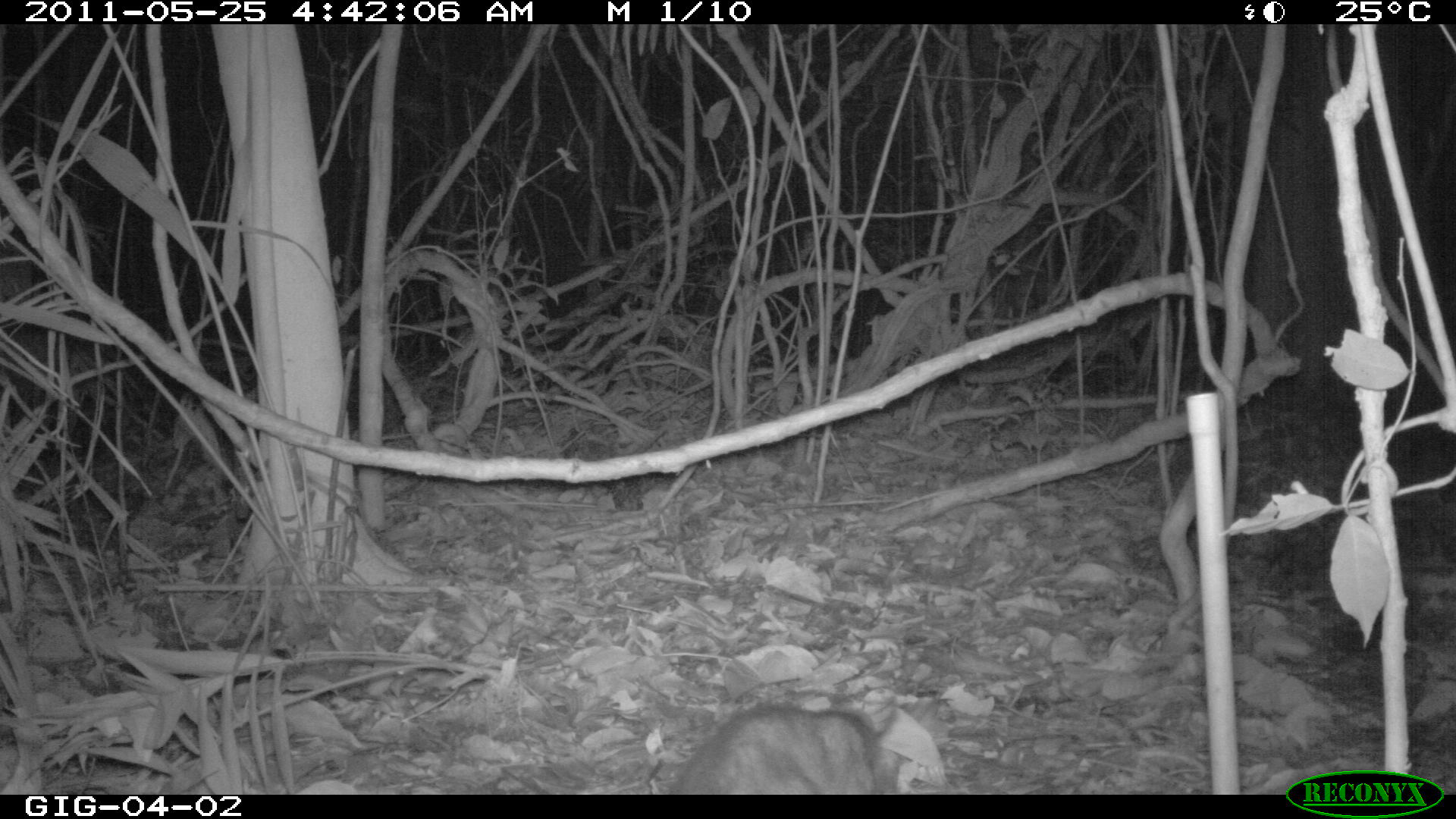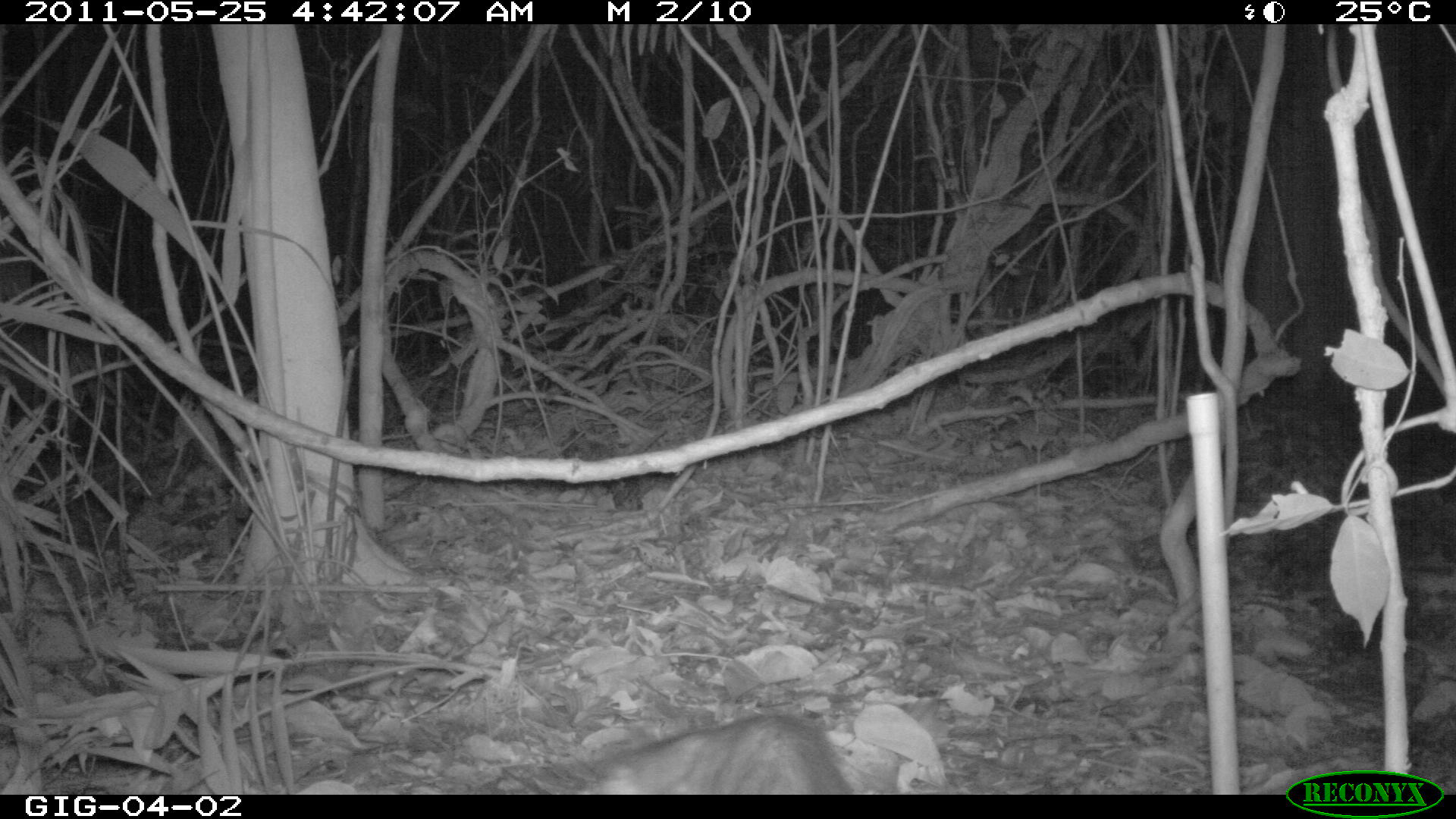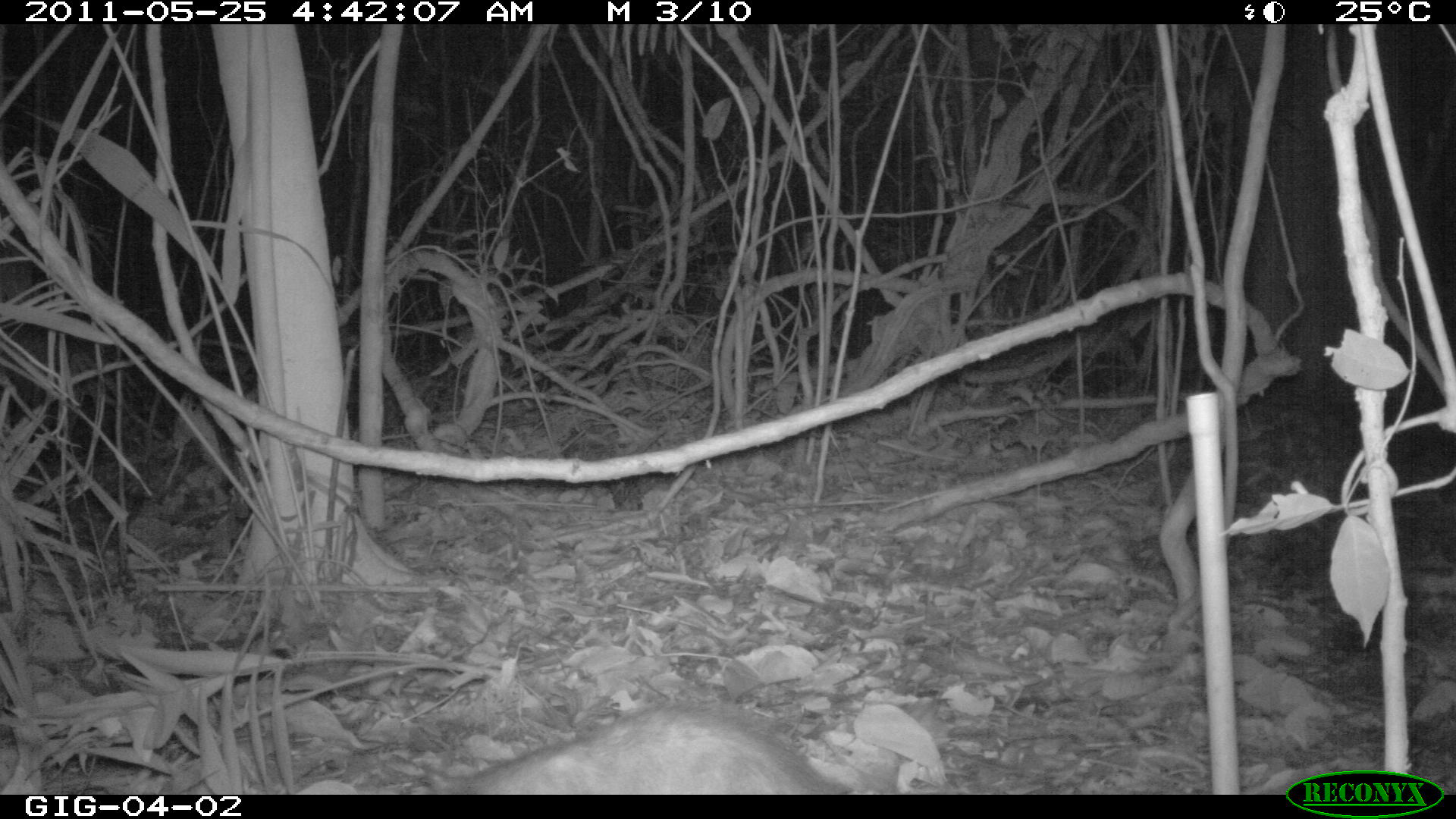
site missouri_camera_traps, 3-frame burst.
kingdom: Animalia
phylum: Chordata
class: Mammalia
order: Didelphimorphia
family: Didelphidae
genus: Didelphis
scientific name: Didelphis marsupialis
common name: common opossum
Common opossum (Didelphis marsupialis). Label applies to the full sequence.